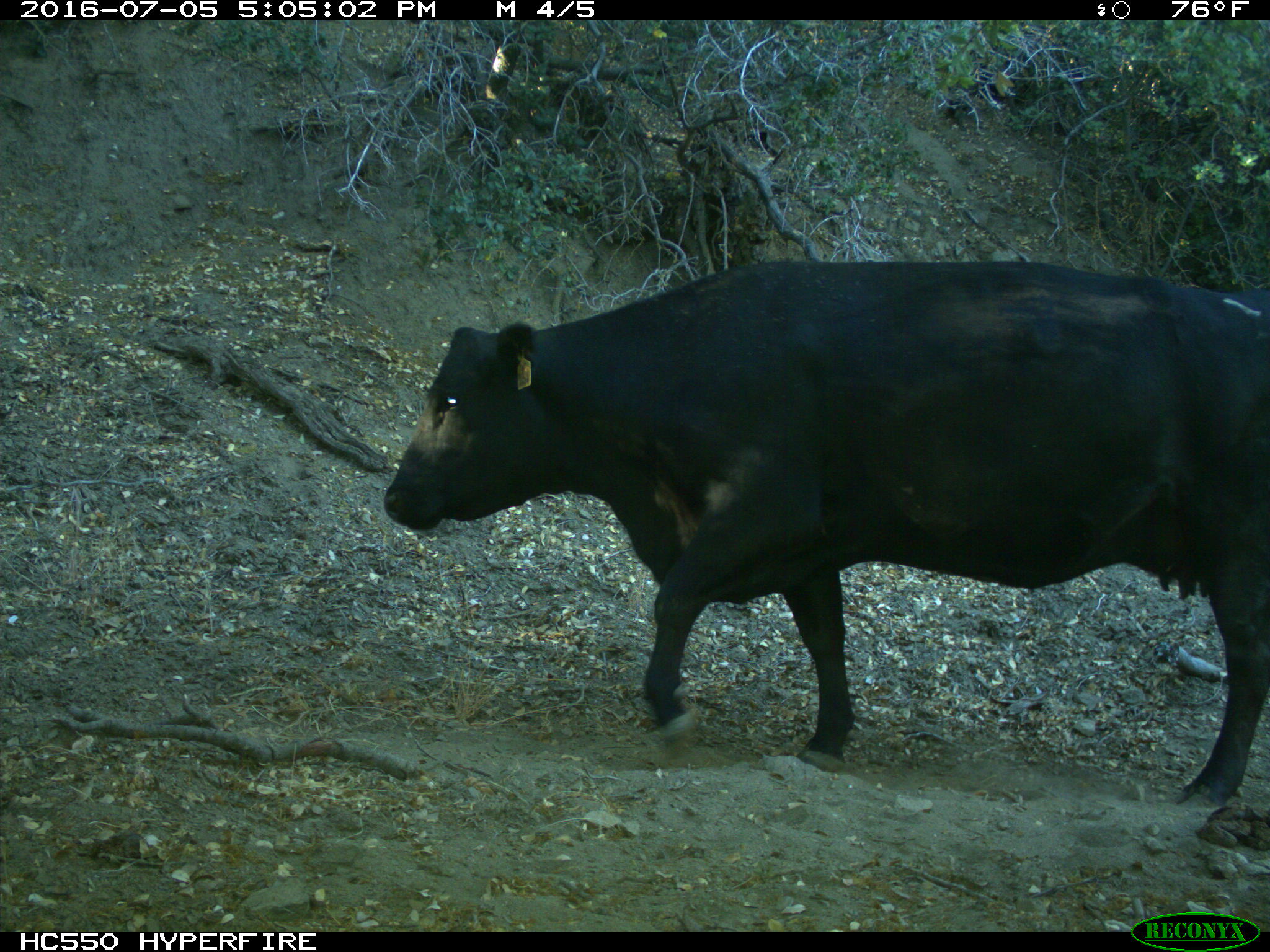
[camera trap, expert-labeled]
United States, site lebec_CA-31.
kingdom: Animalia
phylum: Chordata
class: Mammalia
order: Artiodactyla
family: Bovidae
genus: Bos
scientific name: Bos taurus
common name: domestic cow